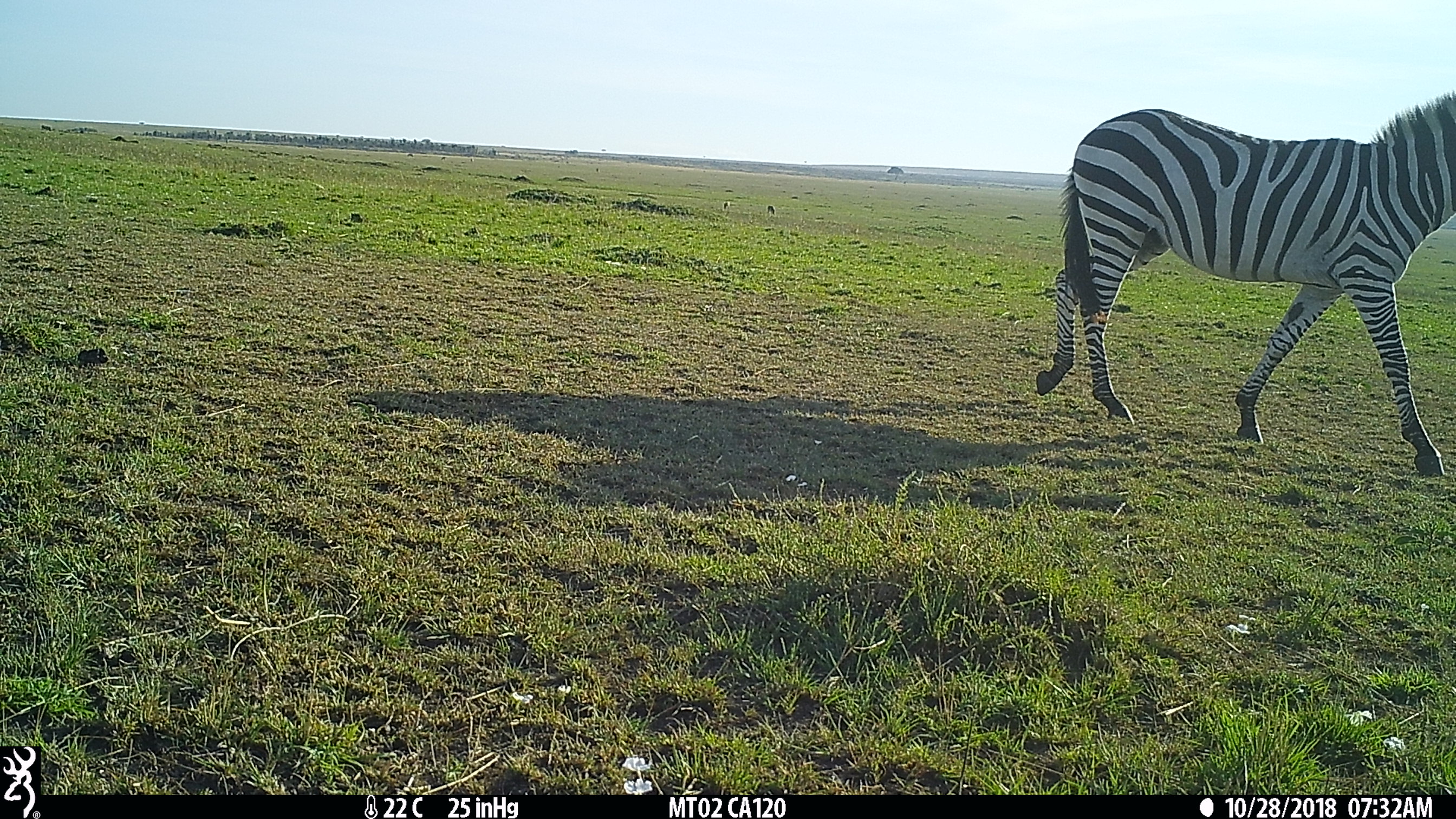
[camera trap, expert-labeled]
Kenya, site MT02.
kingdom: Animalia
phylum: Chordata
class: Mammalia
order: Perissodactyla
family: Equidae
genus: Equus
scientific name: Equus quagga burchellii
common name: burchell's zebra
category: zebra